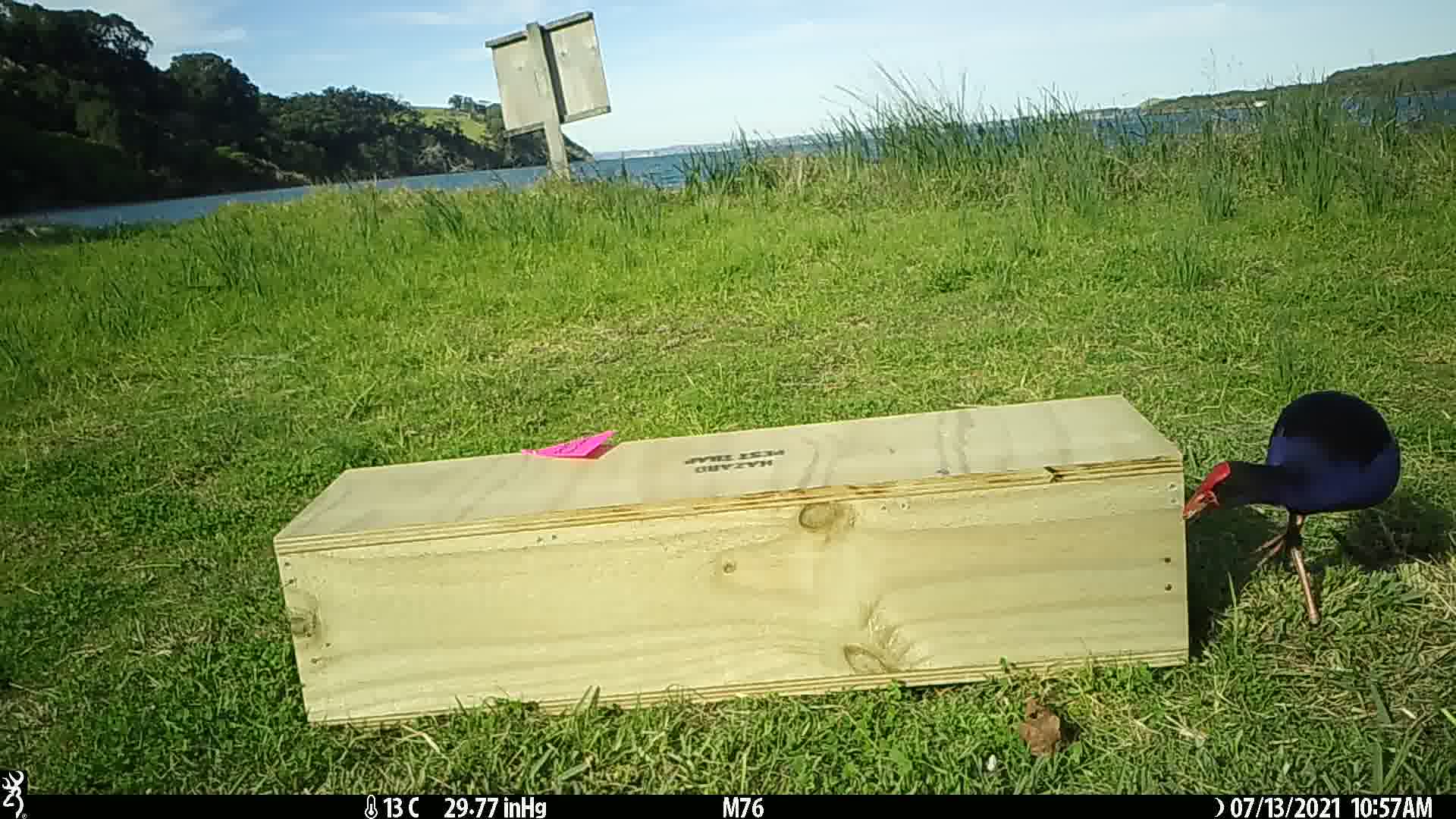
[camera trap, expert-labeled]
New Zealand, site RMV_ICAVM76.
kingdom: Animalia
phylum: Chordata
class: Aves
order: Gruiformes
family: Rallidae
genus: Porphyrio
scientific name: Porphyrio melanotus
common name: australasian swamphen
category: pukeko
Pukeko (australasian swamphen) (Porphyrio melanotus).